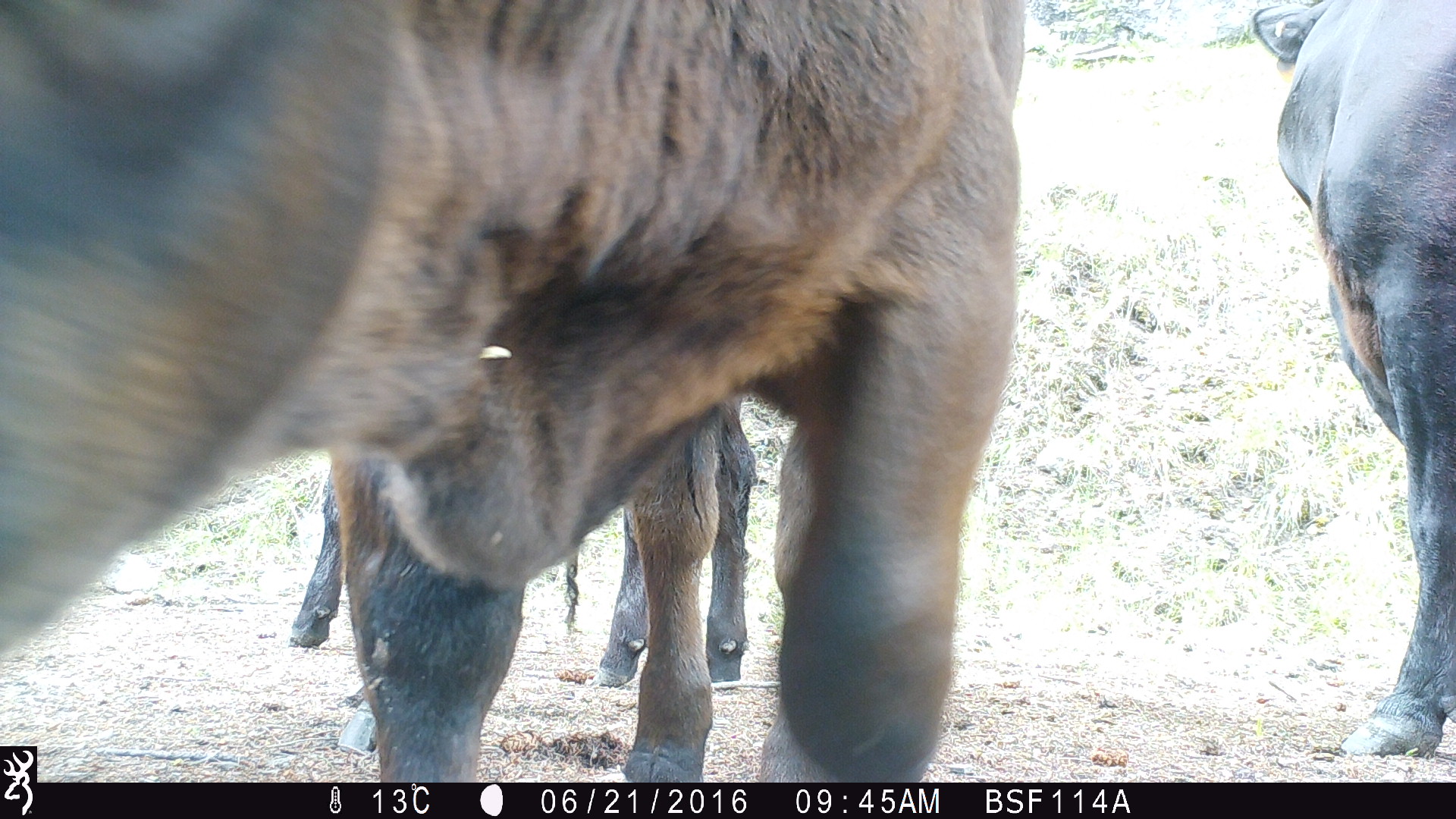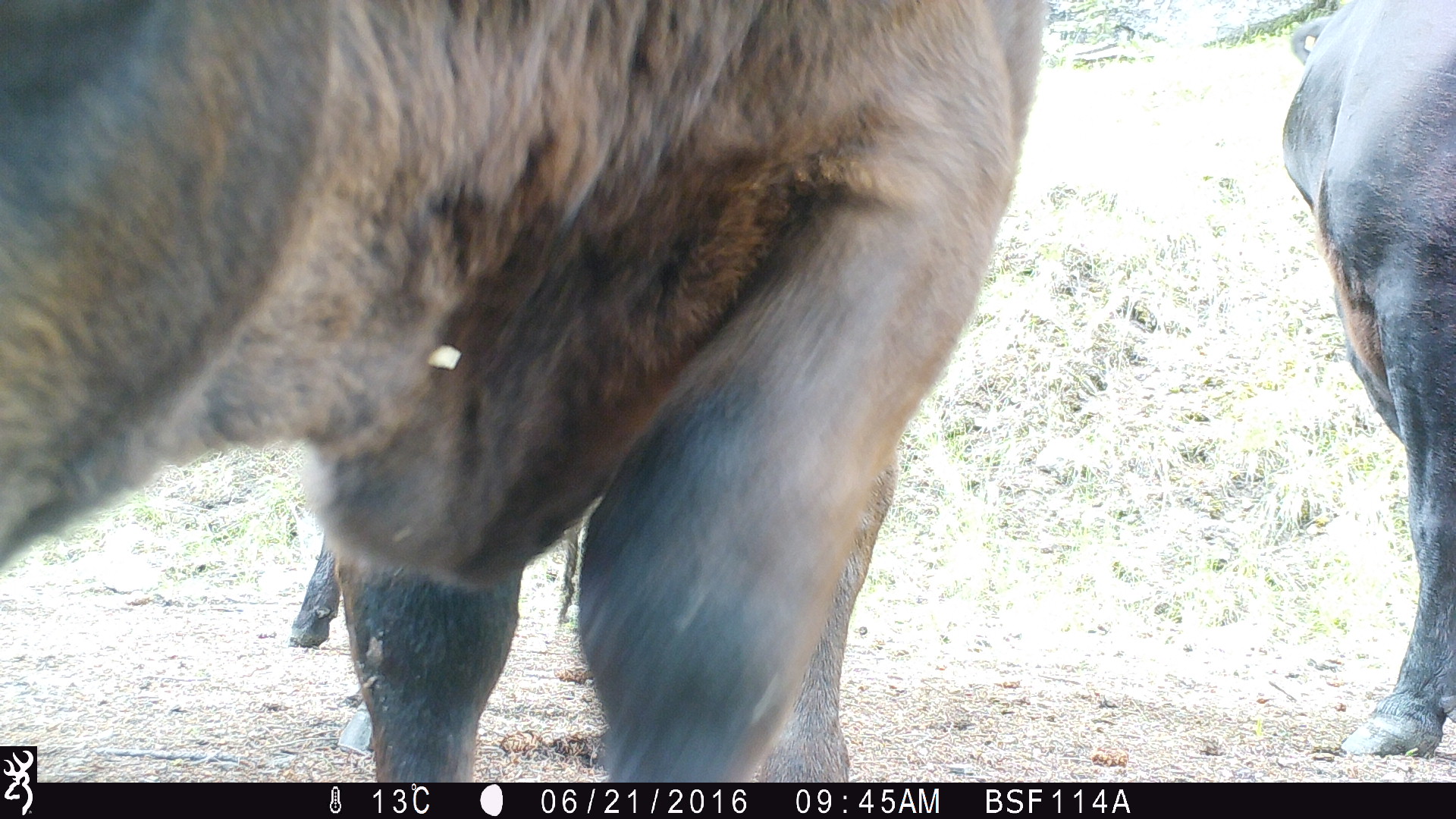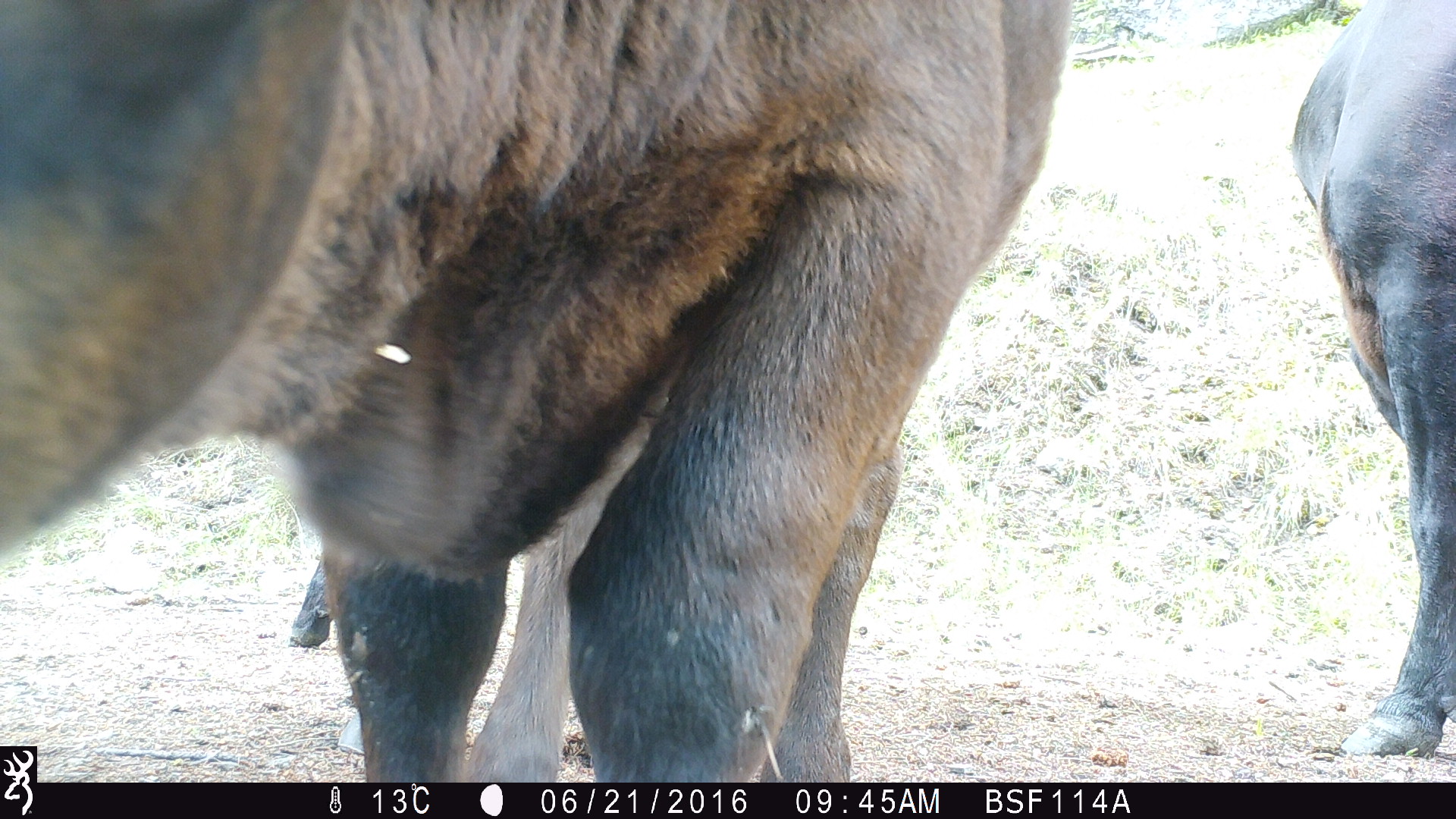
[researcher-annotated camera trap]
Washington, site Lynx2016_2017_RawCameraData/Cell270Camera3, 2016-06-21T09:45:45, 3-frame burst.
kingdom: Animalia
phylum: Chordata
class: Mammalia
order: Artiodactyla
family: Bovidae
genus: Bos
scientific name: Bos taurus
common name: domestic cattle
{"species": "domestic cattle (Bos taurus)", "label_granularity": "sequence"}